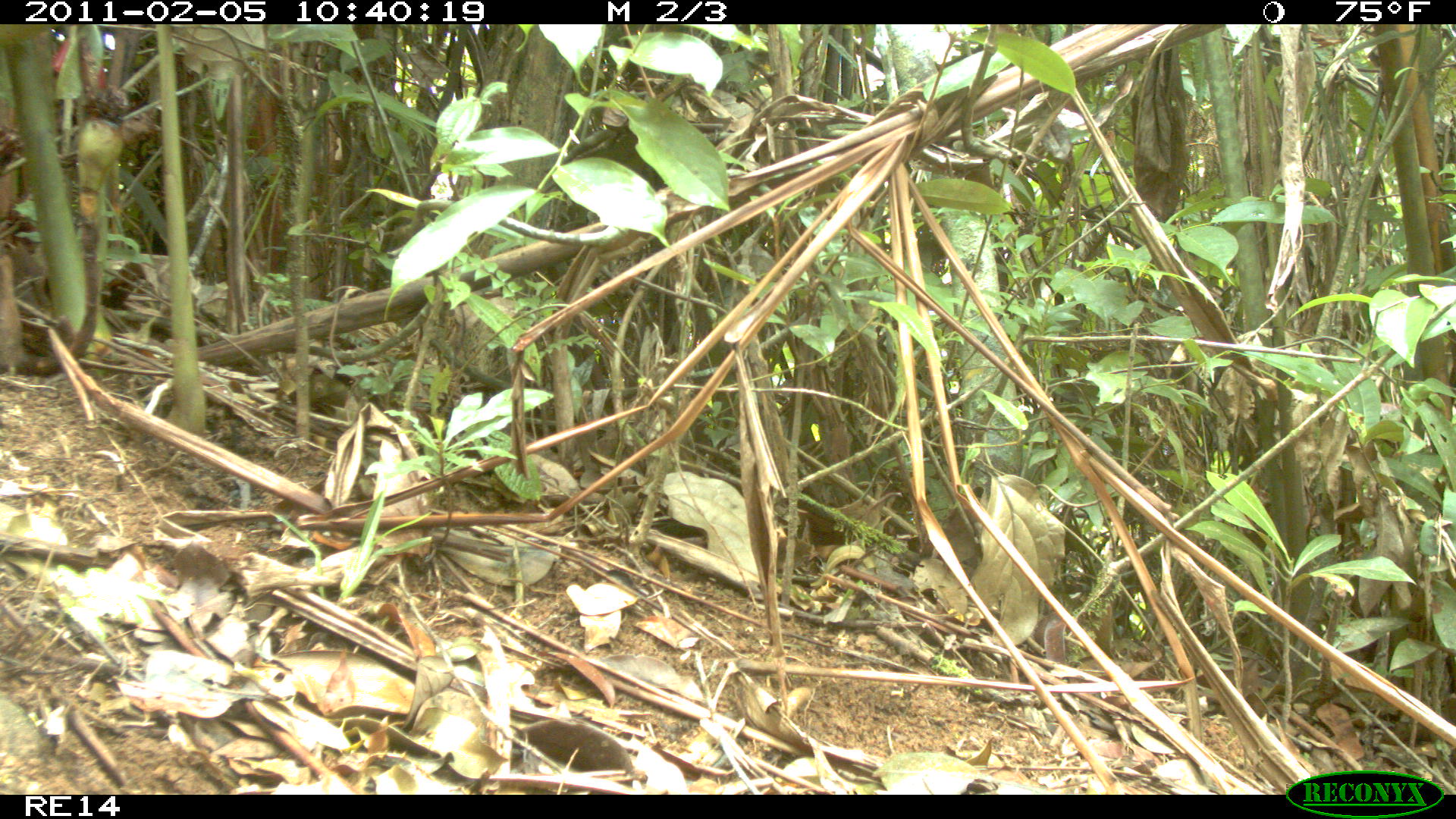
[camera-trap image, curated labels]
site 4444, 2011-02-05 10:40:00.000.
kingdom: Animalia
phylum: Chordata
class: Mammalia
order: Carnivora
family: Eupleridae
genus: Cryptoprocta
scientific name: Cryptoprocta ferox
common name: fossa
Cryptoprocta ferox (fossa), count 1.